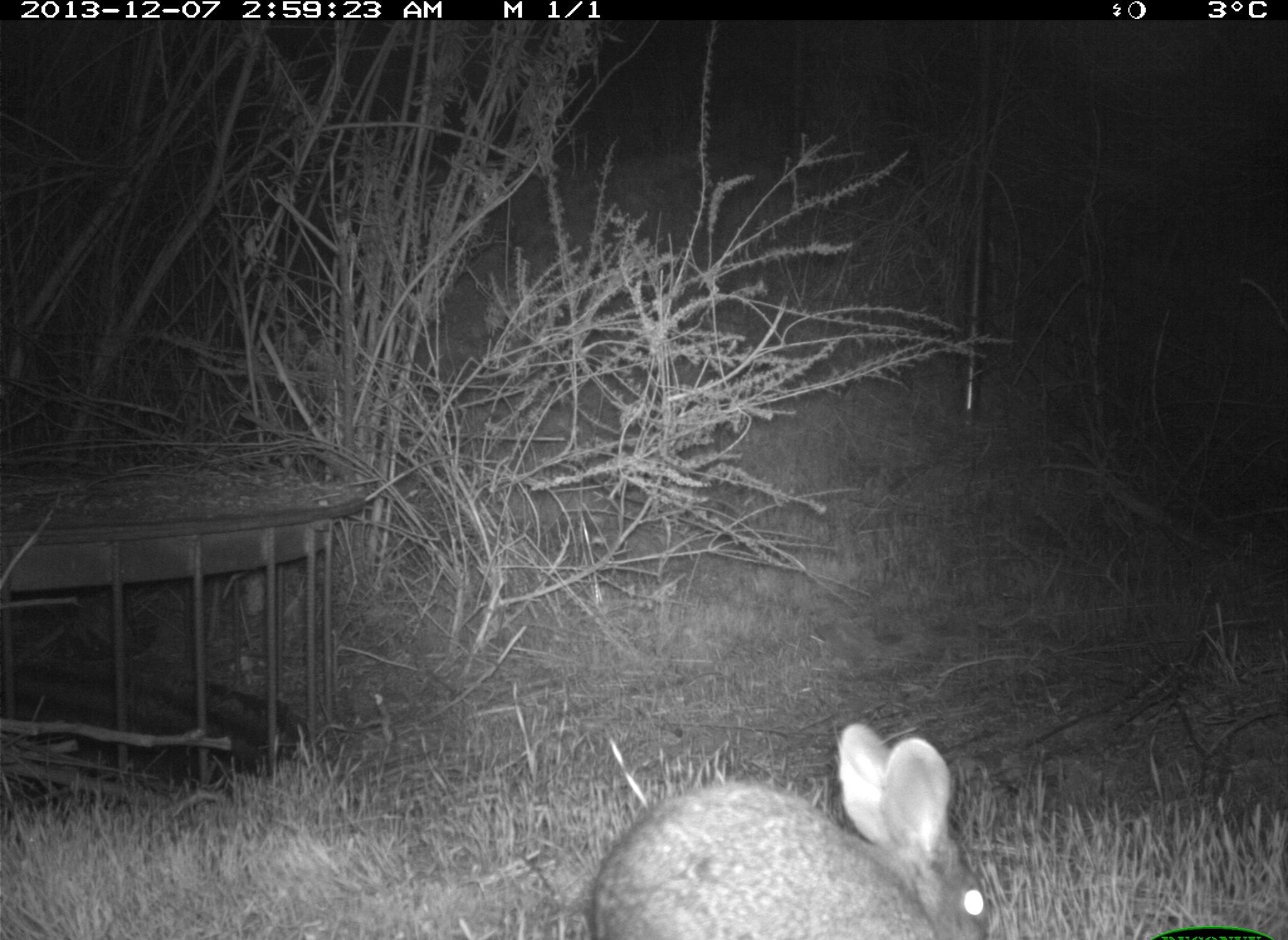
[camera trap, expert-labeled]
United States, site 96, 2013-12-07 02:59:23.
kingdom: Animalia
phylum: Chordata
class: Mammalia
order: Lagomorpha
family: Leporidae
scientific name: Leporidae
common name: rabbits and hares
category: rabbit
Rabbit (rabbits and hares) (Leporidae).